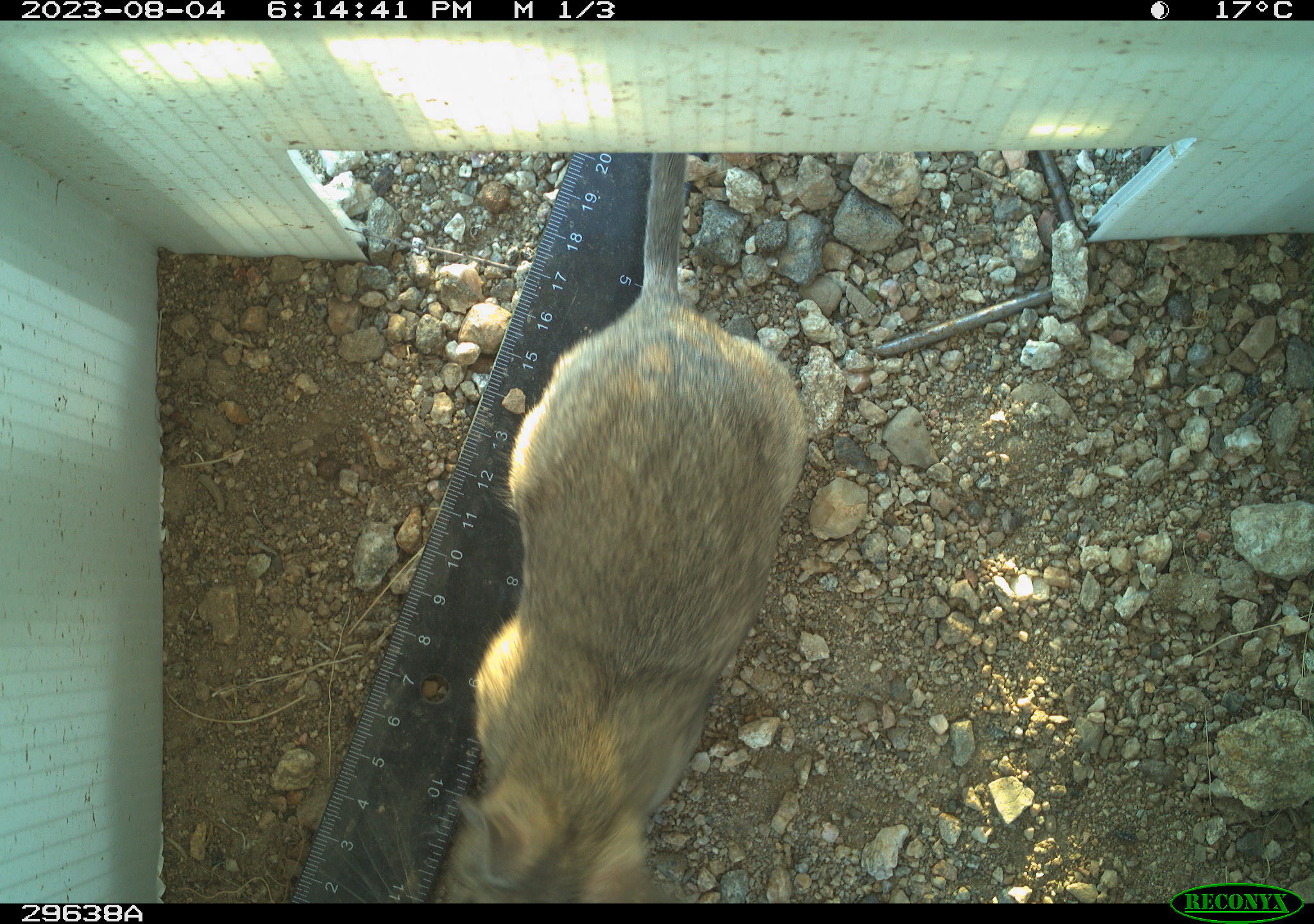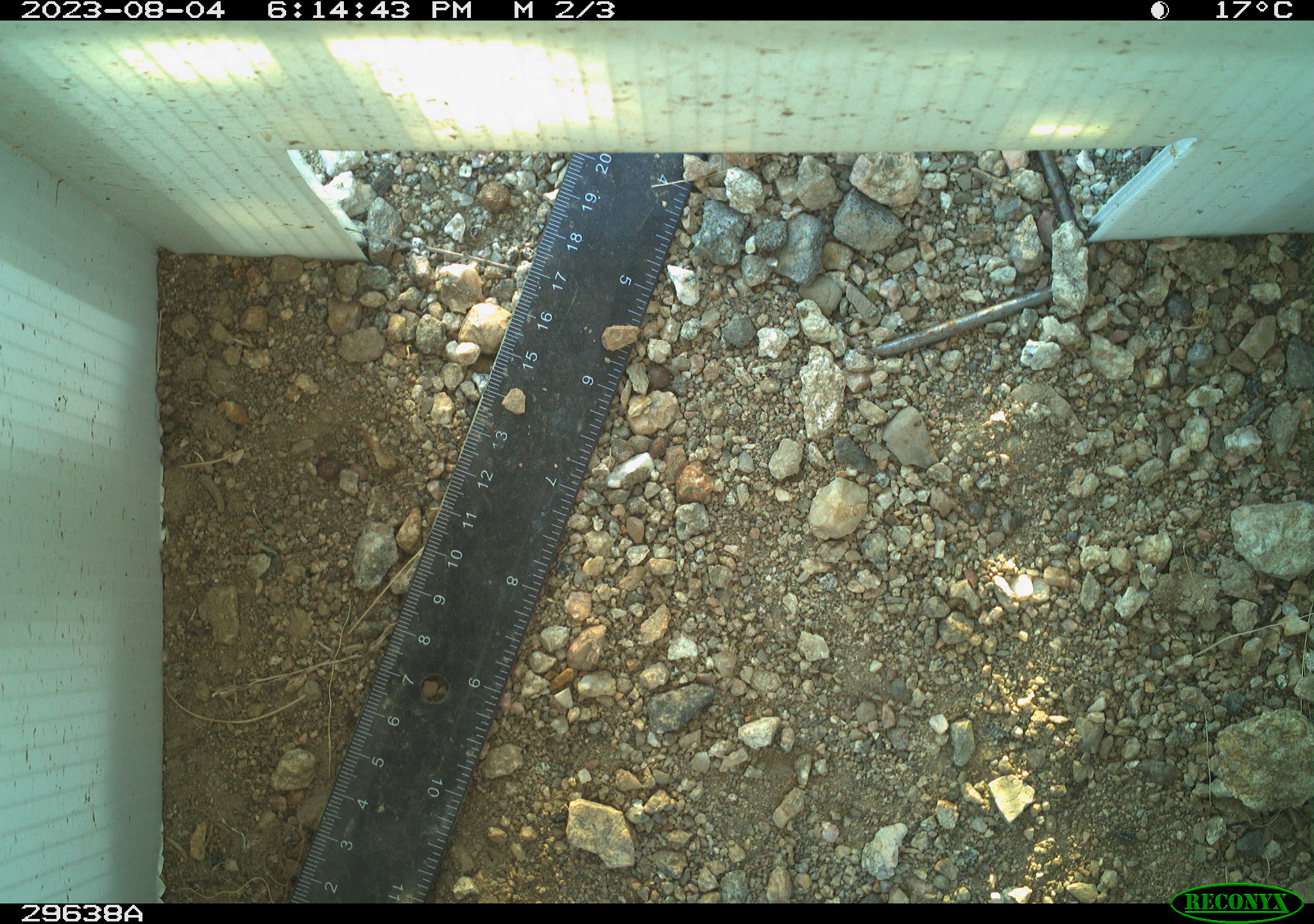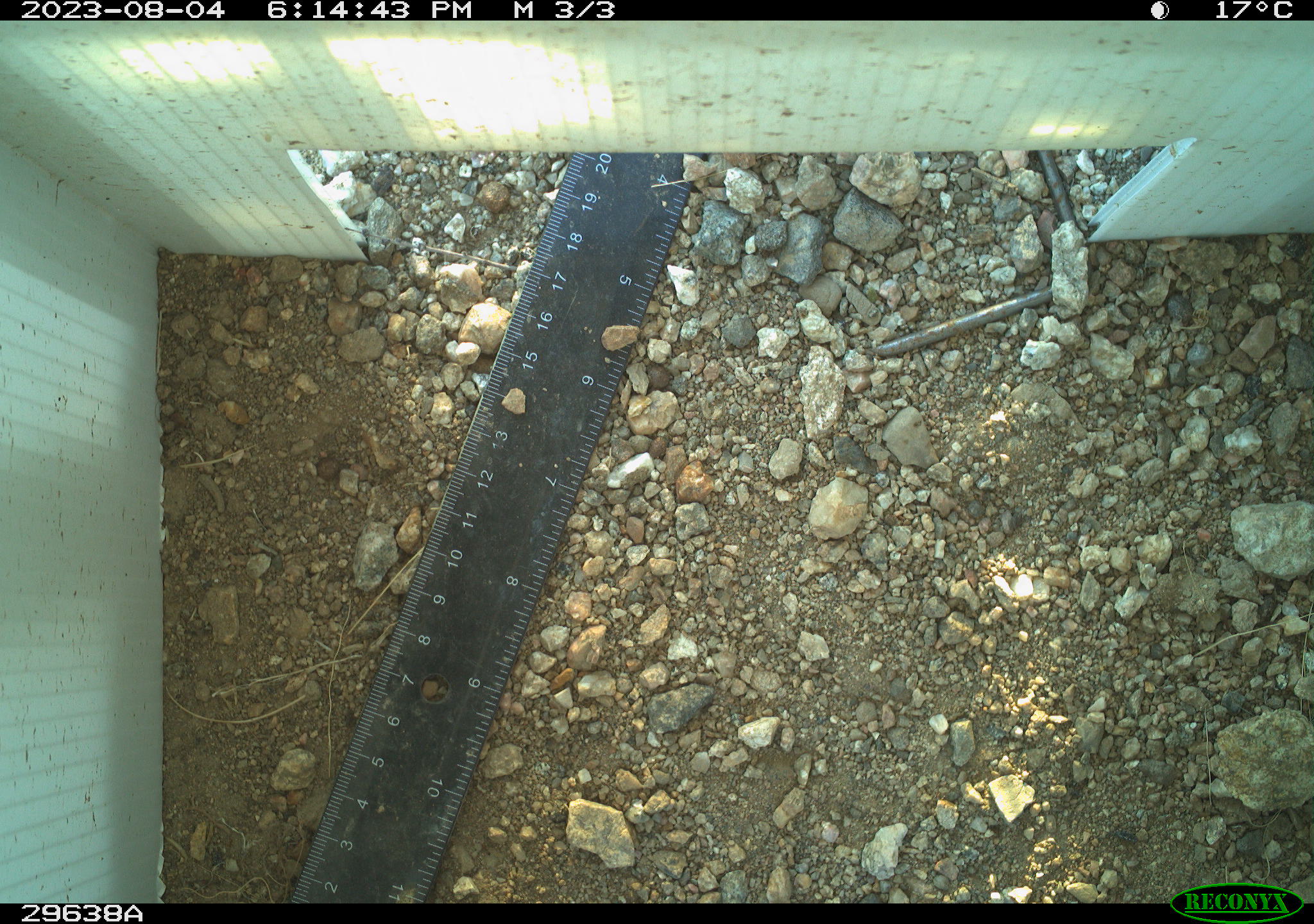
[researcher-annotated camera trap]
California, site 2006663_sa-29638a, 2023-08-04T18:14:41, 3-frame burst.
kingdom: Animalia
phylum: Chordata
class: Mammalia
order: Rodentia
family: Cricetidae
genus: Neotoma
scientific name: Neotoma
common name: pack rat or woodrat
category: neotoma species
Neotoma species (pack rat or woodrat) (Neotoma).